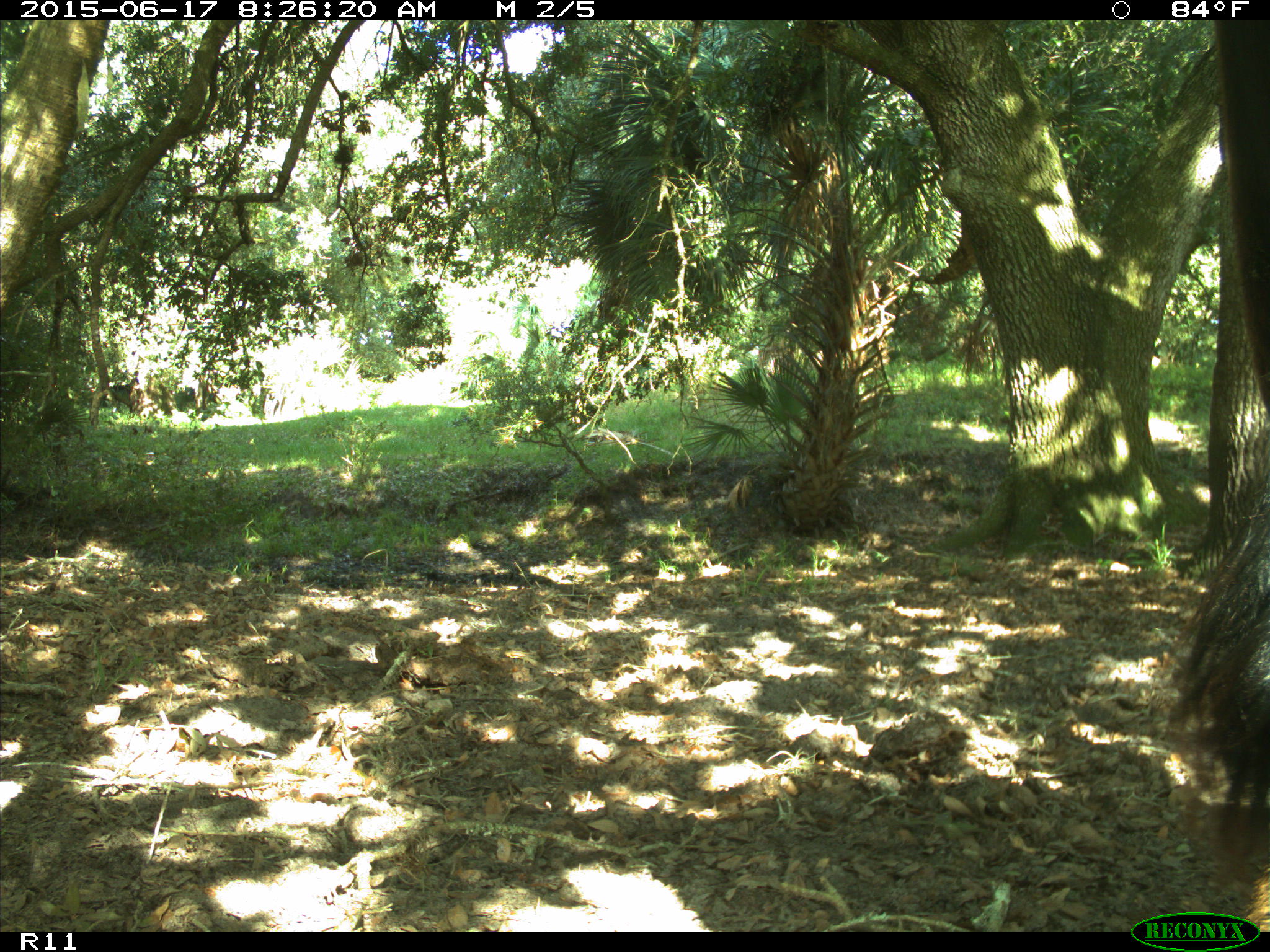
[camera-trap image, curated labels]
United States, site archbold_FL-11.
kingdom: Animalia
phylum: Chordata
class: Mammalia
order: Artiodactyla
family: Bovidae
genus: Bos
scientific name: Bos taurus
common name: domestic cow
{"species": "Bos taurus (domestic cow)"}